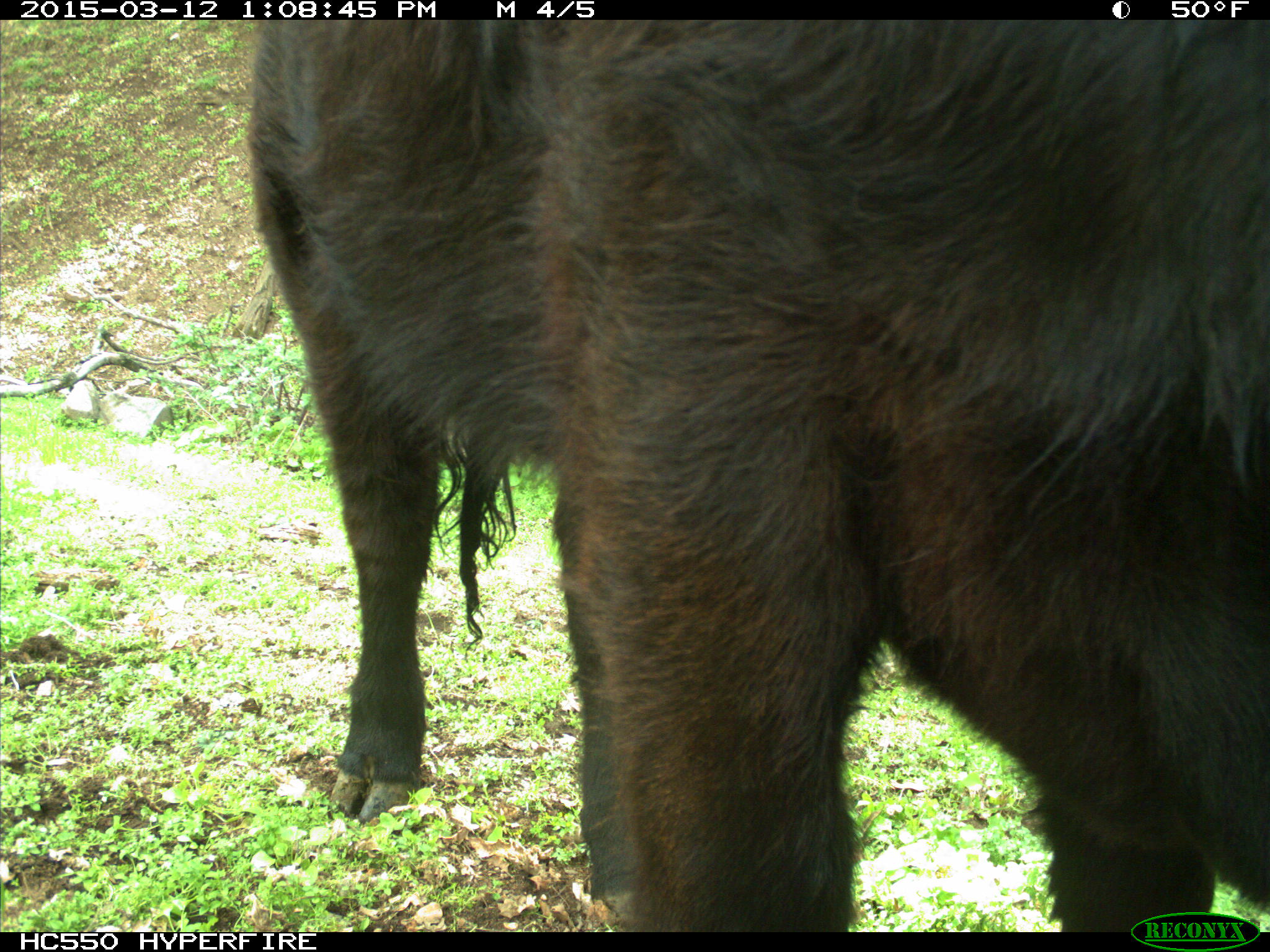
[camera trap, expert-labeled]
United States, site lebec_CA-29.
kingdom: Animalia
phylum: Chordata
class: Mammalia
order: Artiodactyla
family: Bovidae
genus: Bos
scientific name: Bos taurus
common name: domestic cow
Bos taurus (domestic cow).